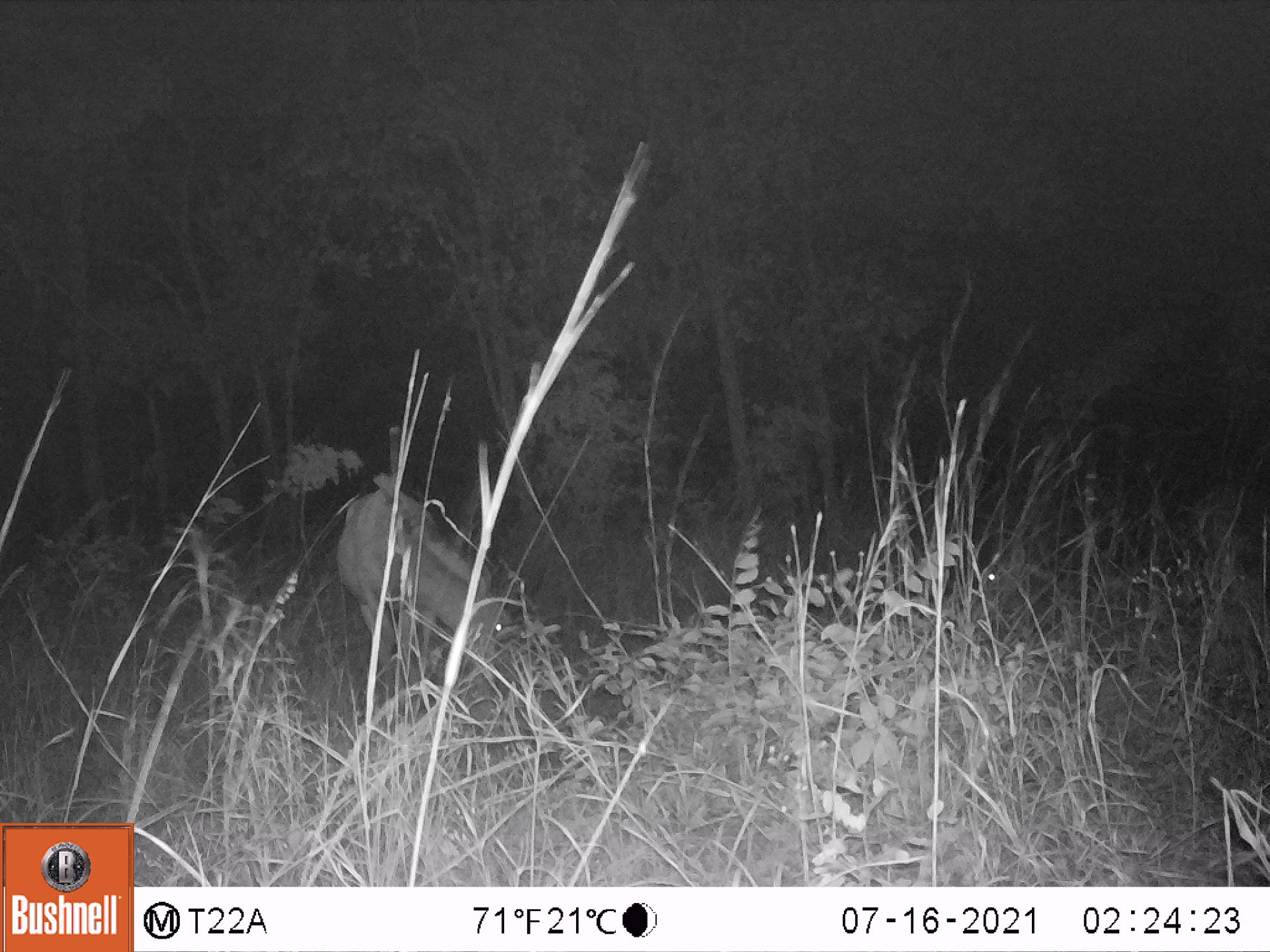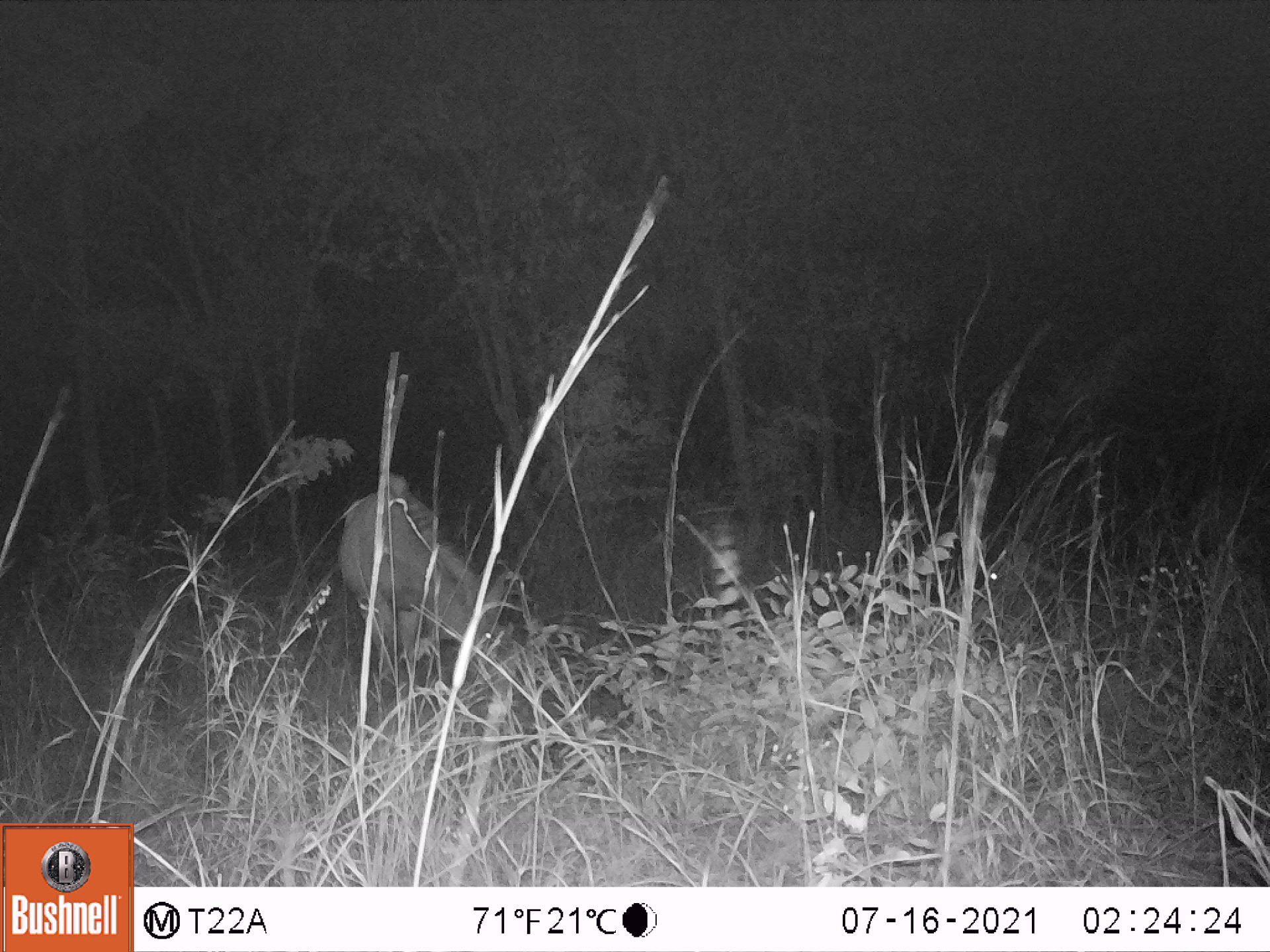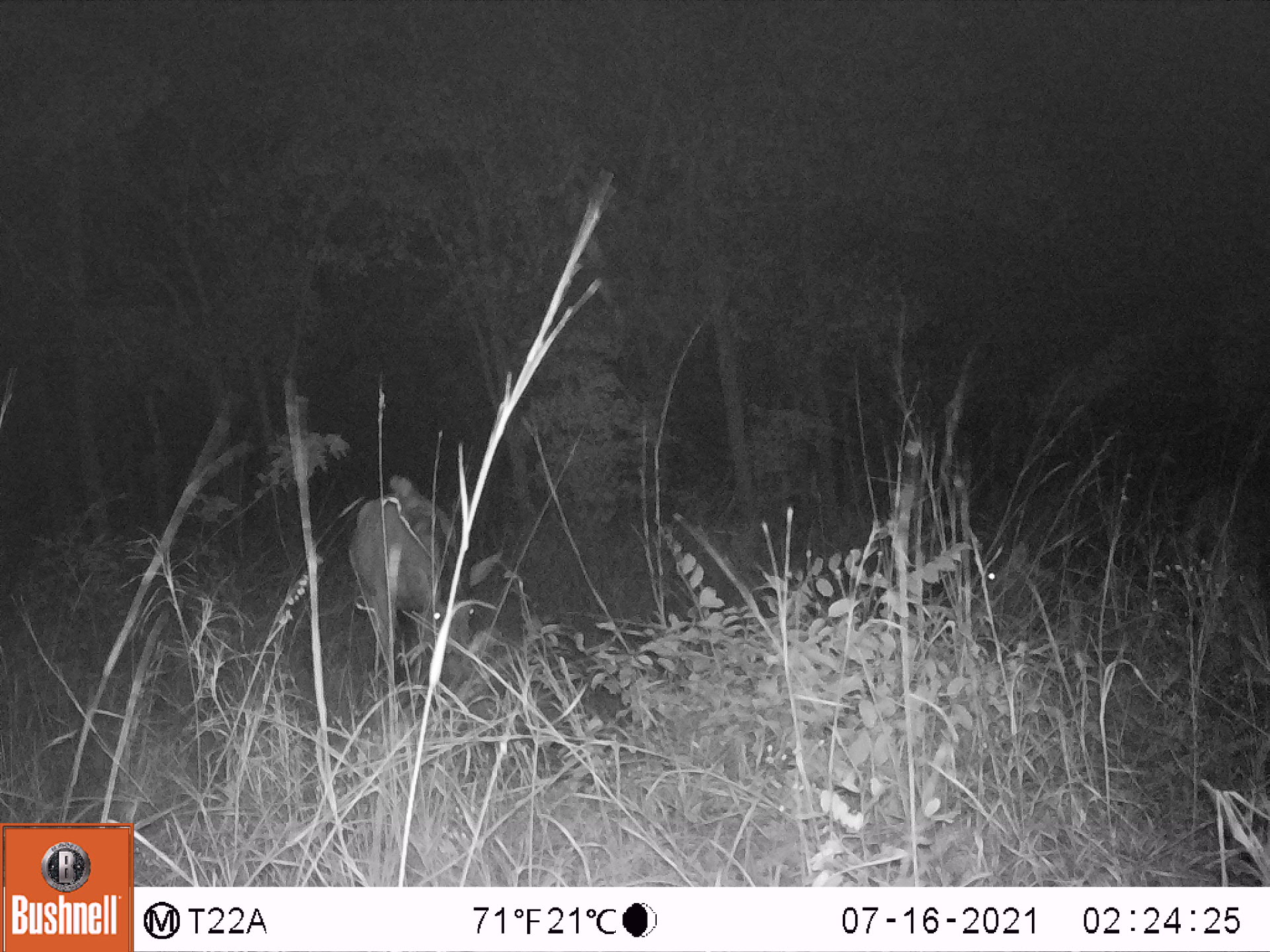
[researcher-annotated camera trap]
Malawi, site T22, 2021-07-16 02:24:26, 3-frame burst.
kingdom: Animalia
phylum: Chordata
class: Mammalia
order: Artiodactyla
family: Bovidae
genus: Hippotragus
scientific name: Hippotragus niger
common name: sable antelope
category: sable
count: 3